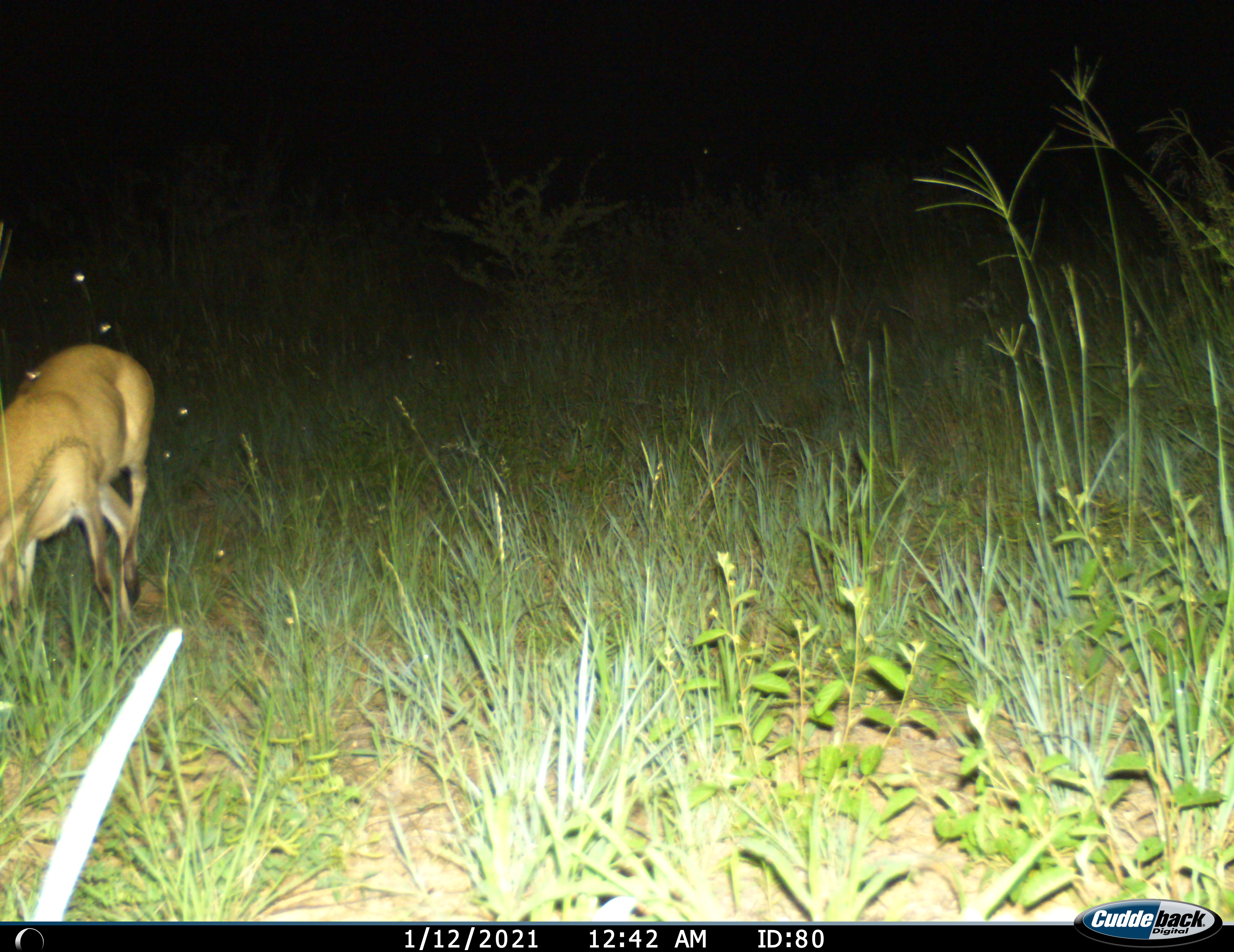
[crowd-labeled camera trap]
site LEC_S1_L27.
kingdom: Animalia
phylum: Chordata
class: Mammalia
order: Artiodactyla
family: Bovidae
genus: Sylvicapra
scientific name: Sylvicapra grimmia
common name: common duiker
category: duikercommongrey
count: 1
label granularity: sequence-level